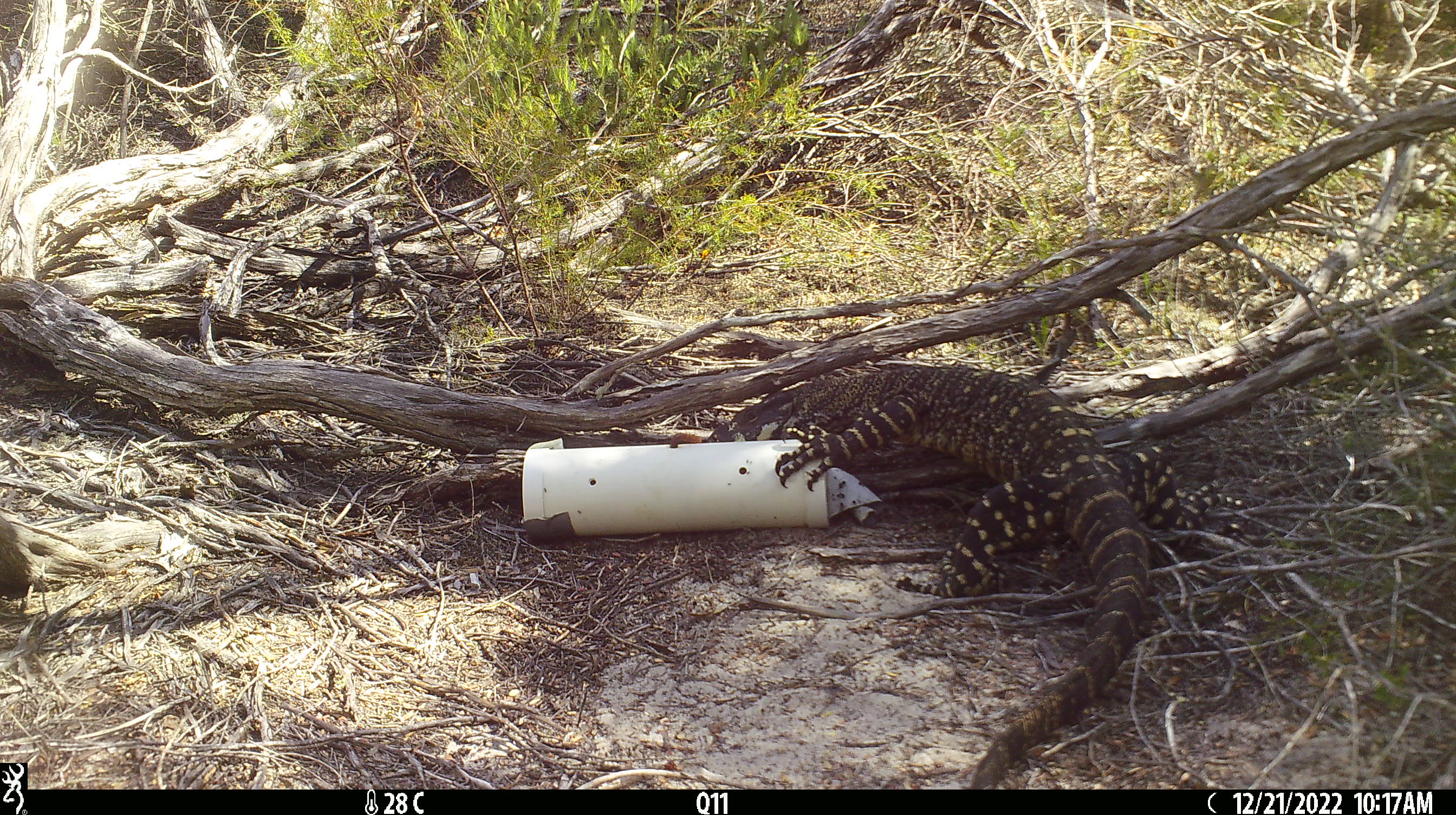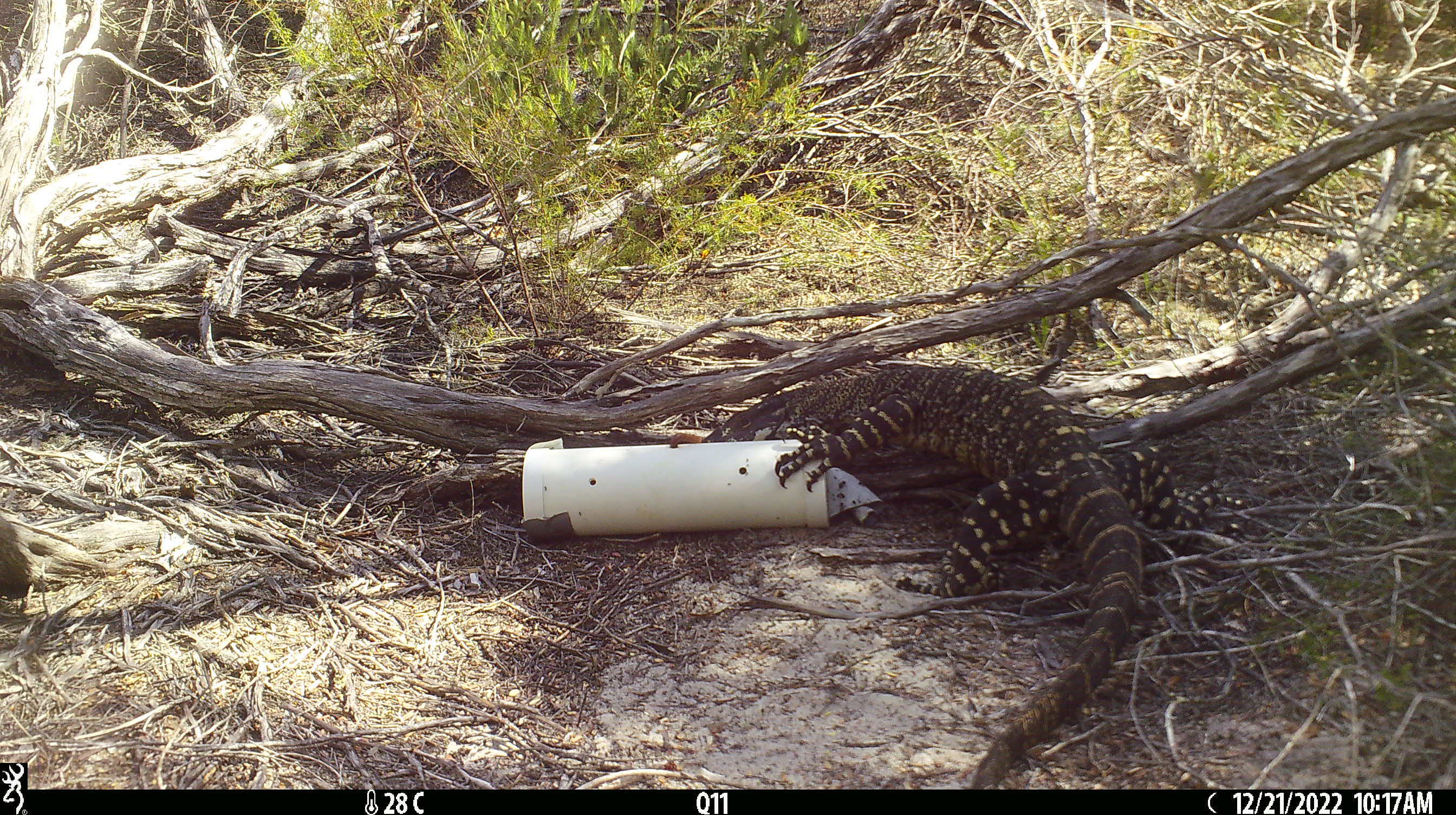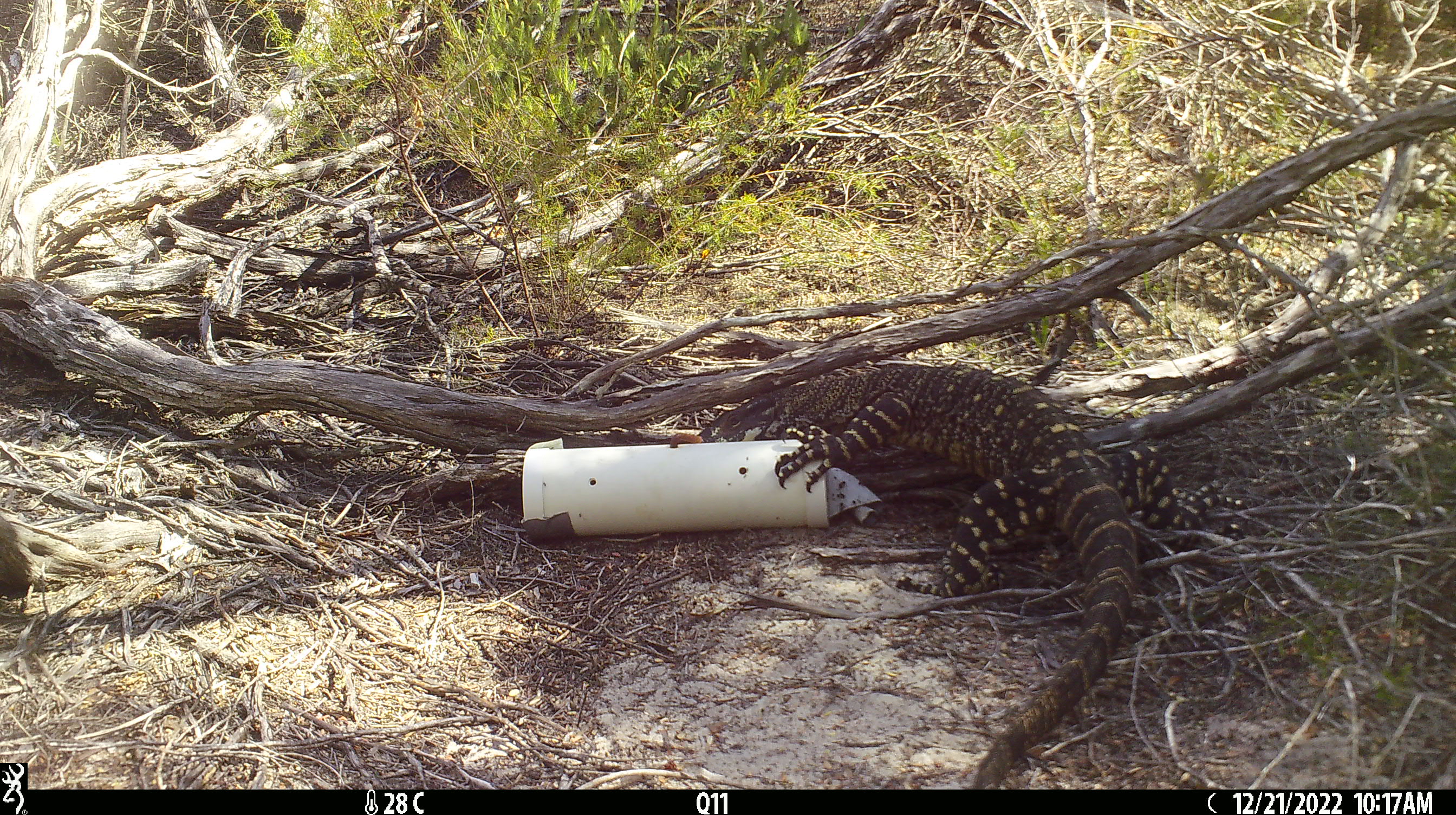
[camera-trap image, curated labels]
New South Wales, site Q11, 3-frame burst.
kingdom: Animalia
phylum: Chordata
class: Reptilia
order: Squamata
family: Varanidae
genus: Varanus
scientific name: Varanus varius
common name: lace monitor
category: goanna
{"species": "goanna (lace monitor) (Varanus varius)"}